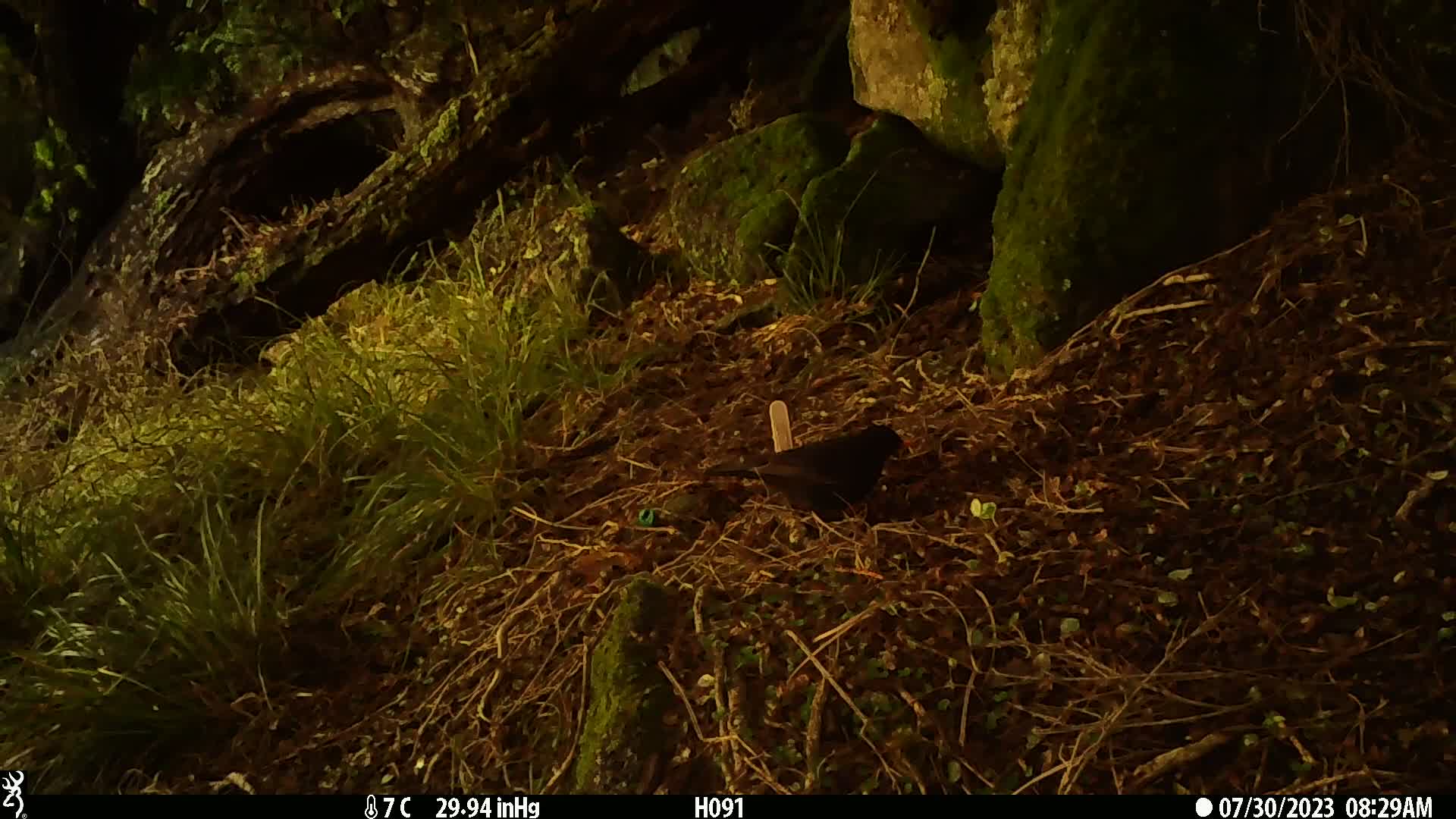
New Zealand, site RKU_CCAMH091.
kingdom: Animalia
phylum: Chordata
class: Aves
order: Passeriformes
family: Turdidae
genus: Turdus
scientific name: Turdus merula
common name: eurasian blackbird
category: blackbird